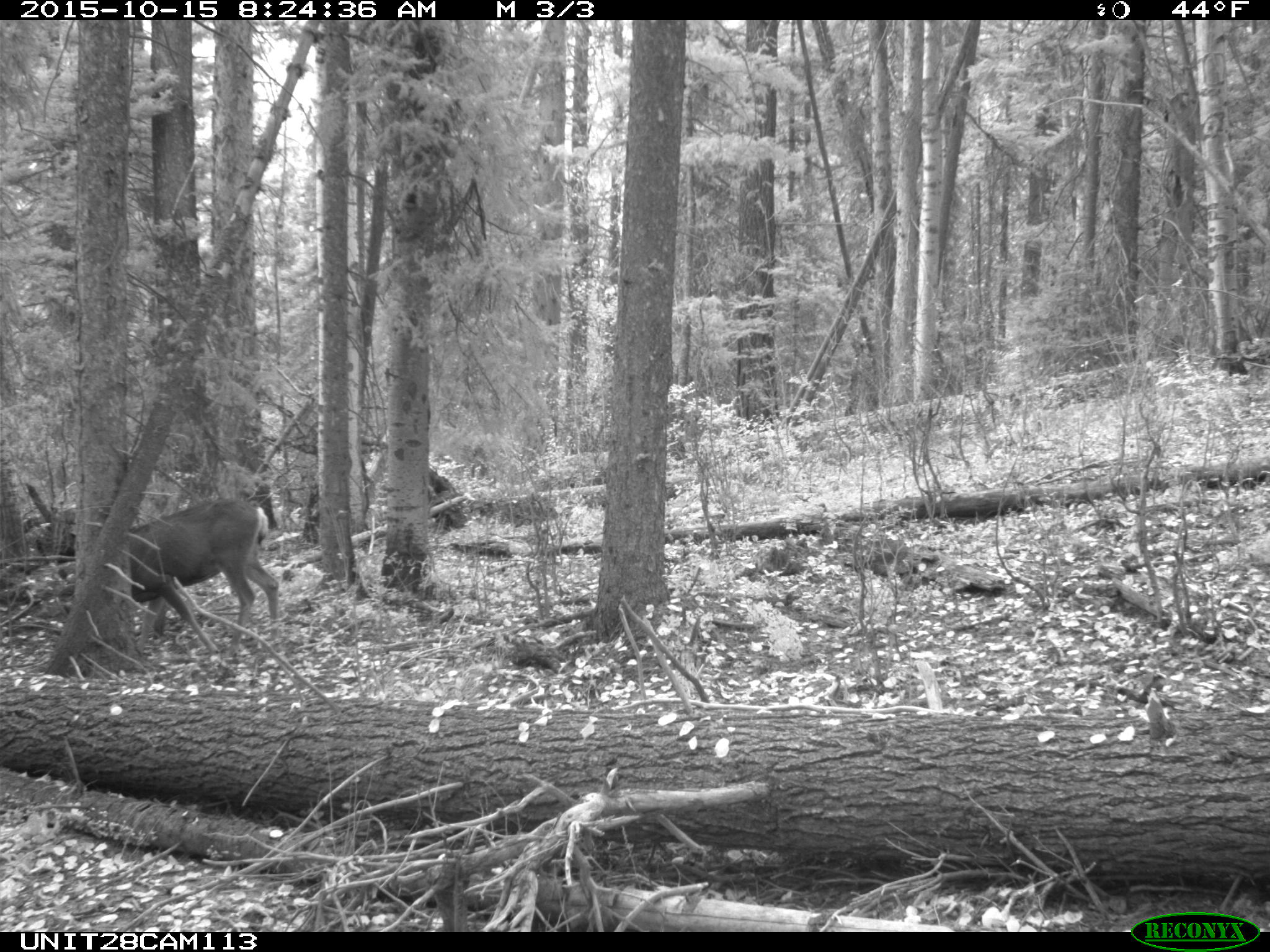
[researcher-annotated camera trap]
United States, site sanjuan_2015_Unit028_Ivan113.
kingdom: Animalia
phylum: Chordata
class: Mammalia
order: Artiodactyla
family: Cervidae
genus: Odocoileus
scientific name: Odocoileus hemionus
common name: mule deer